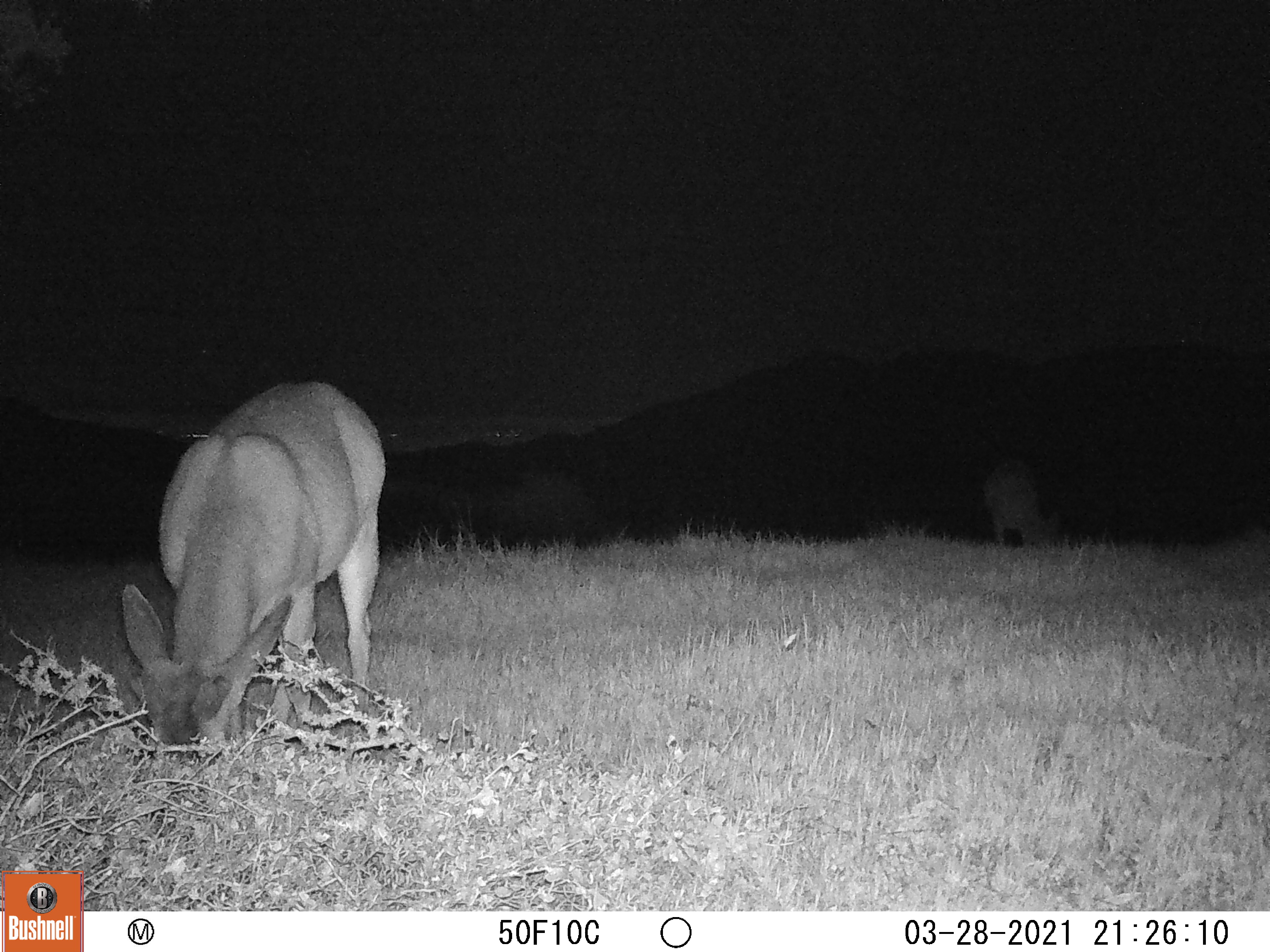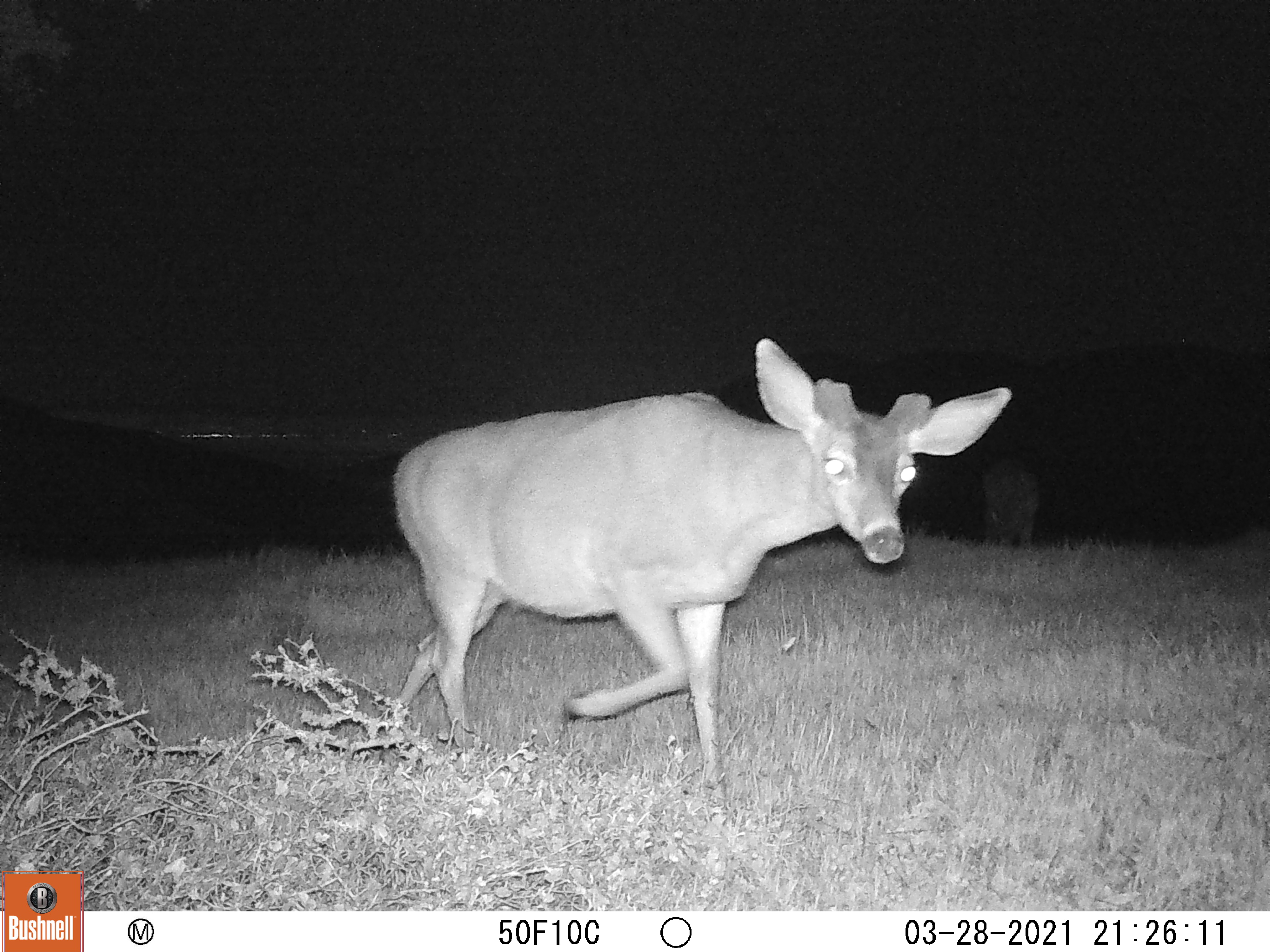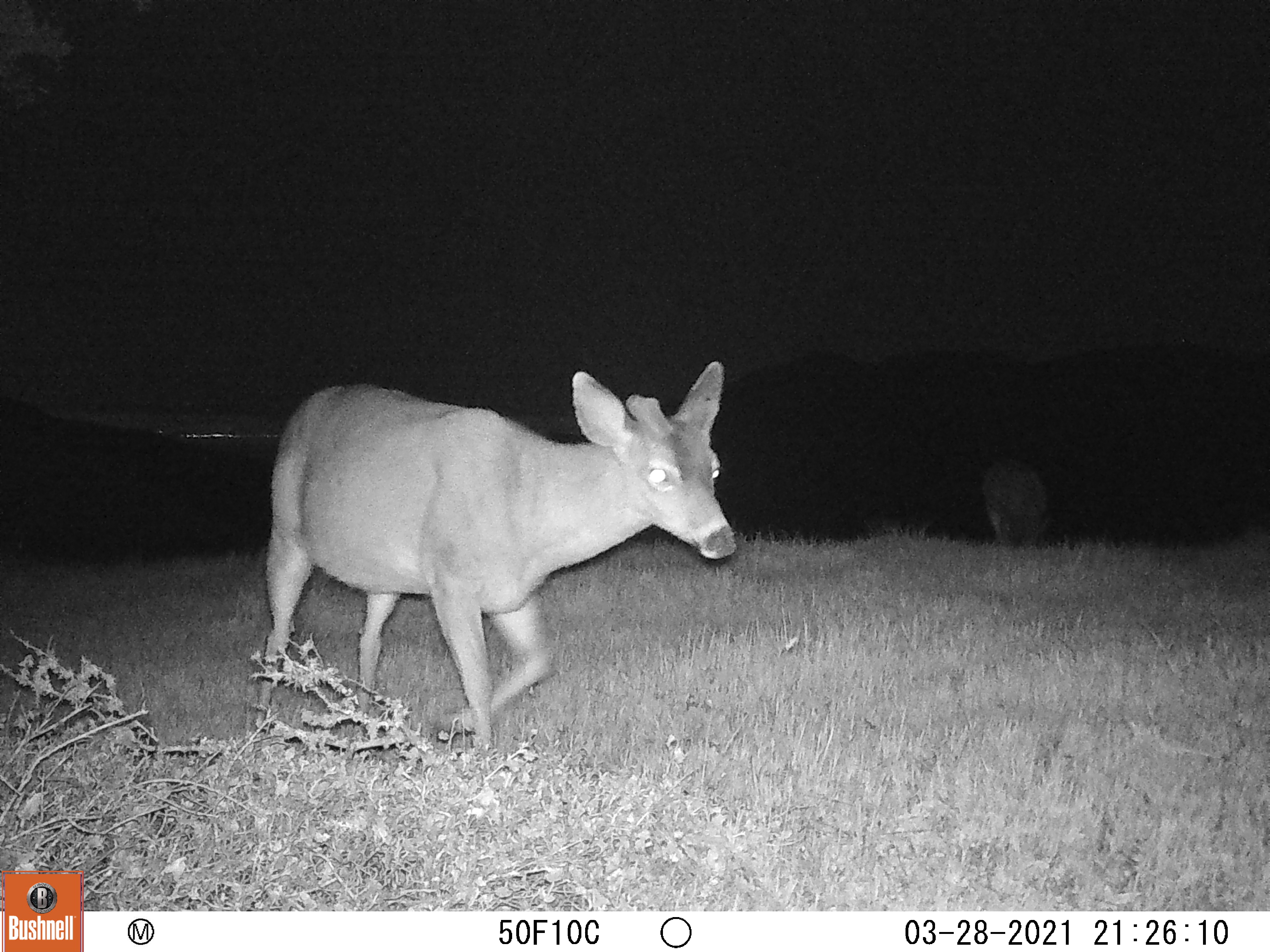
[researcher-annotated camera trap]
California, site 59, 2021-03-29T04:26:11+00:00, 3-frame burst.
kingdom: Animalia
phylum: Chordata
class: Mammalia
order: Artiodactyla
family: Cervidae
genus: Odocoileus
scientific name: Odocoileus hemionus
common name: mule deer